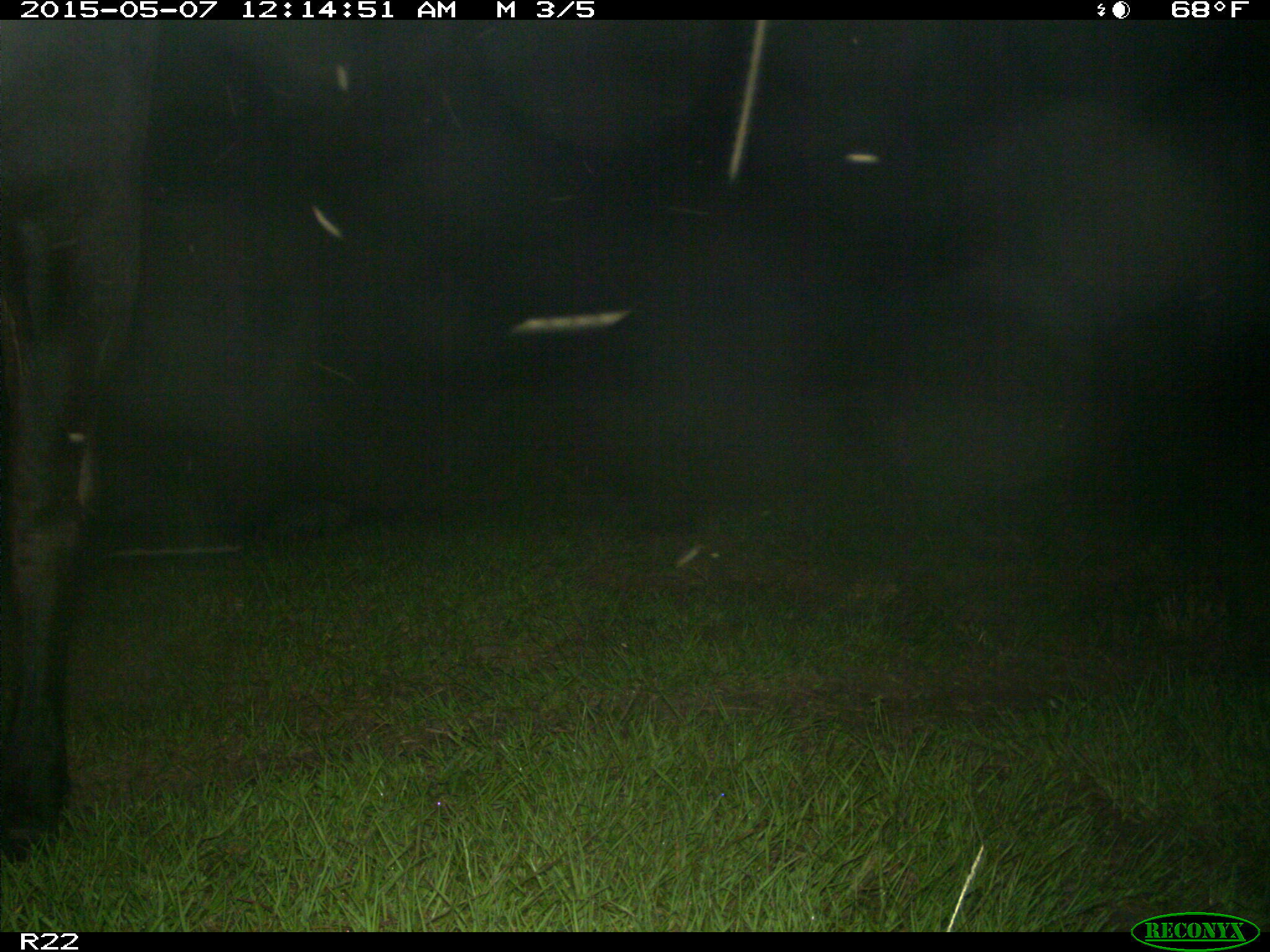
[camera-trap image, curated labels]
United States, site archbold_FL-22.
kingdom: Animalia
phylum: Chordata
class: Mammalia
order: Artiodactyla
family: Bovidae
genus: Bos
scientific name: Bos taurus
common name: domestic cow